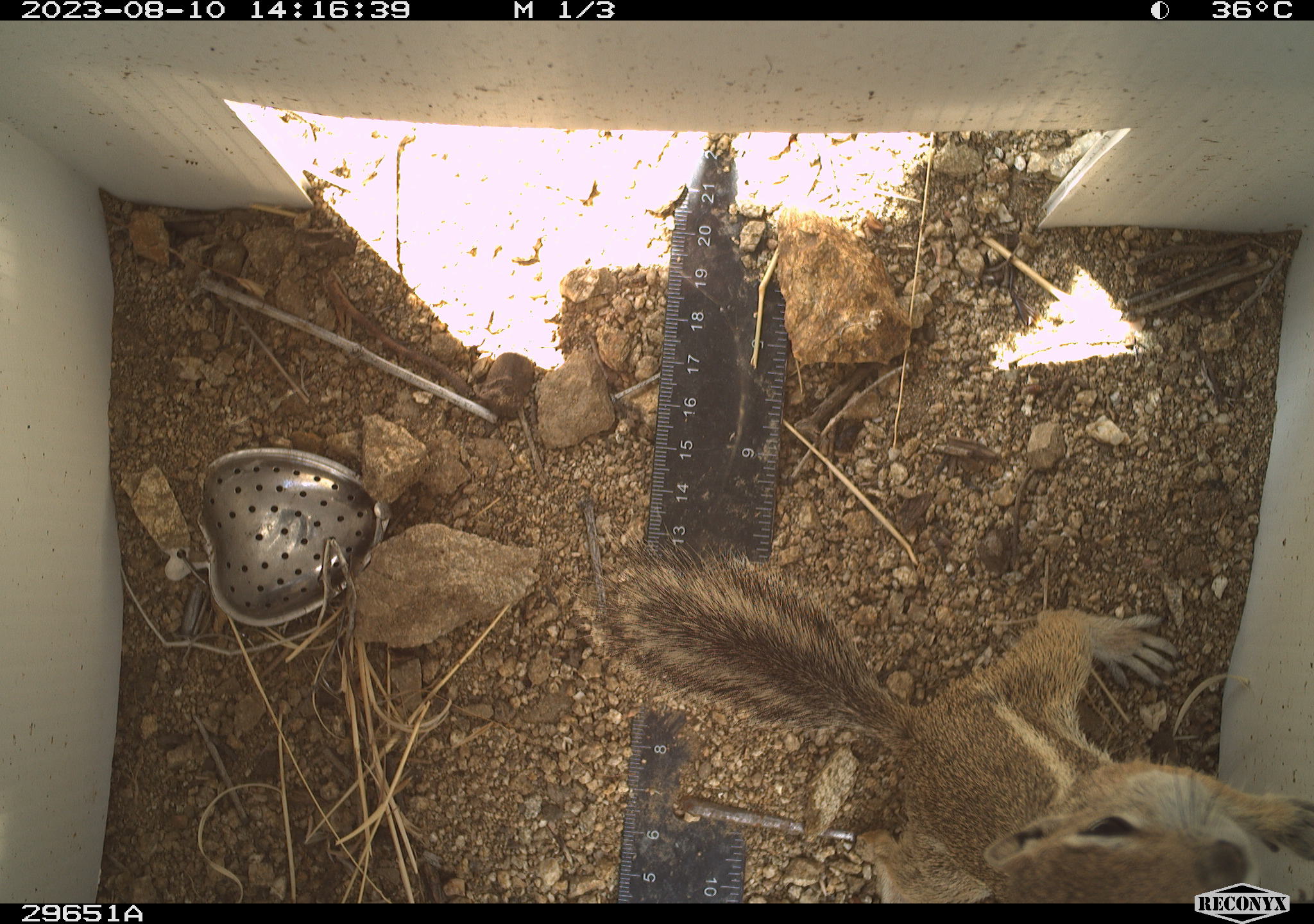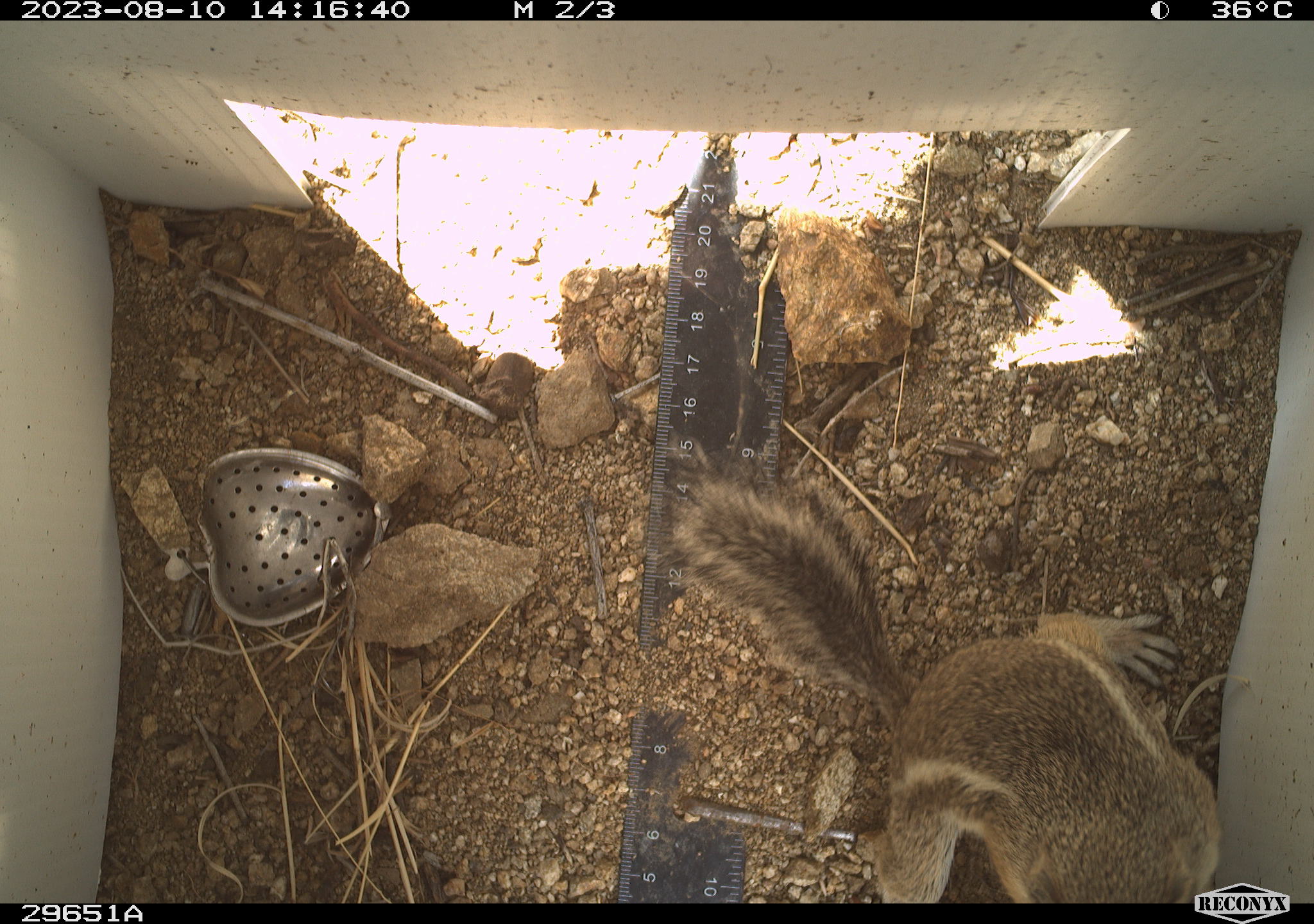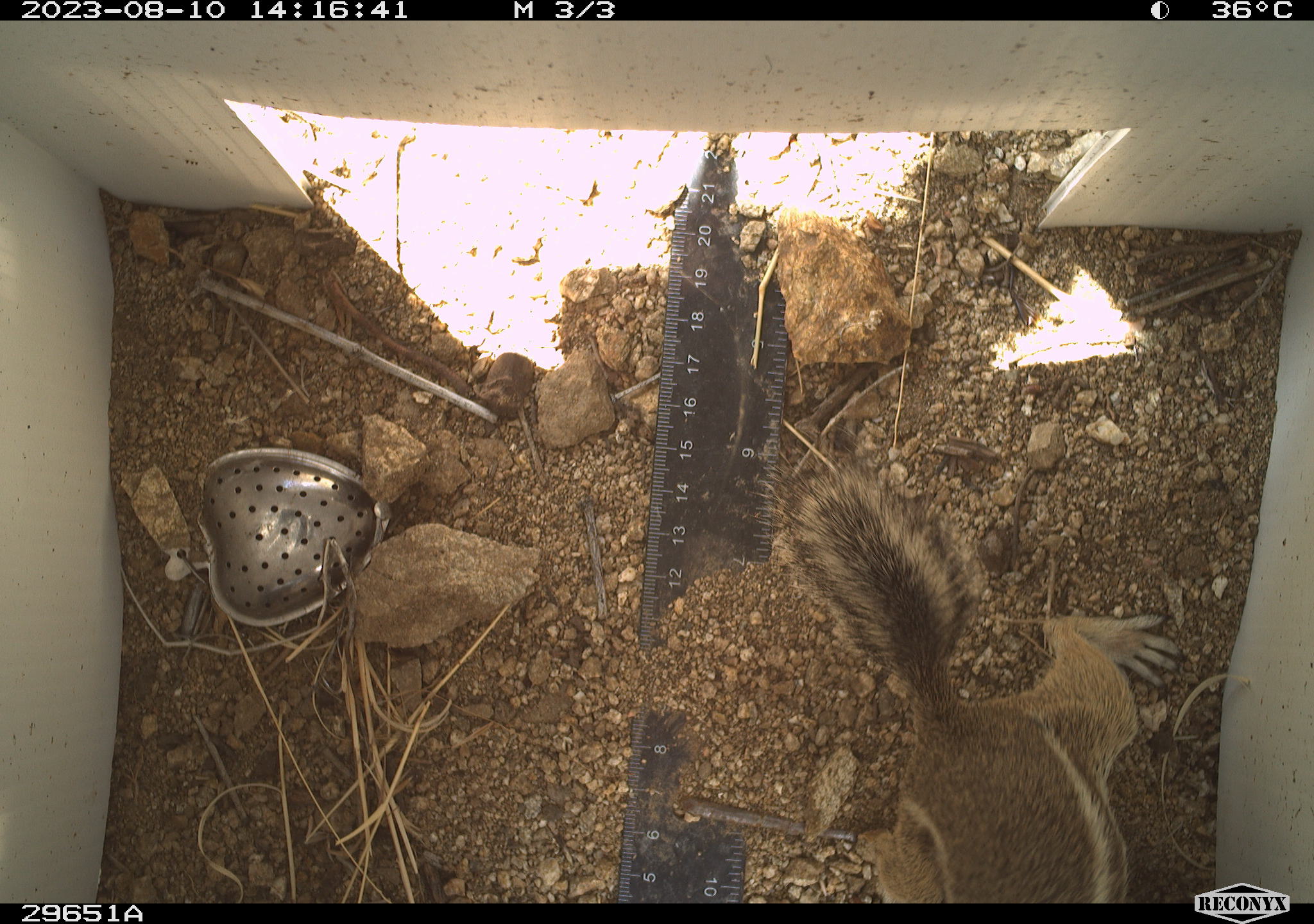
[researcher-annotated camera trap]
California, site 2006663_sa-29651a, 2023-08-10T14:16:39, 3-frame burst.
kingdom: Animalia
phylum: Chordata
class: Mammalia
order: Rodentia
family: Sciuridae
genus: Ammospermophilus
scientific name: Ammospermophilus leucurus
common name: white-tailed antelope squirrel